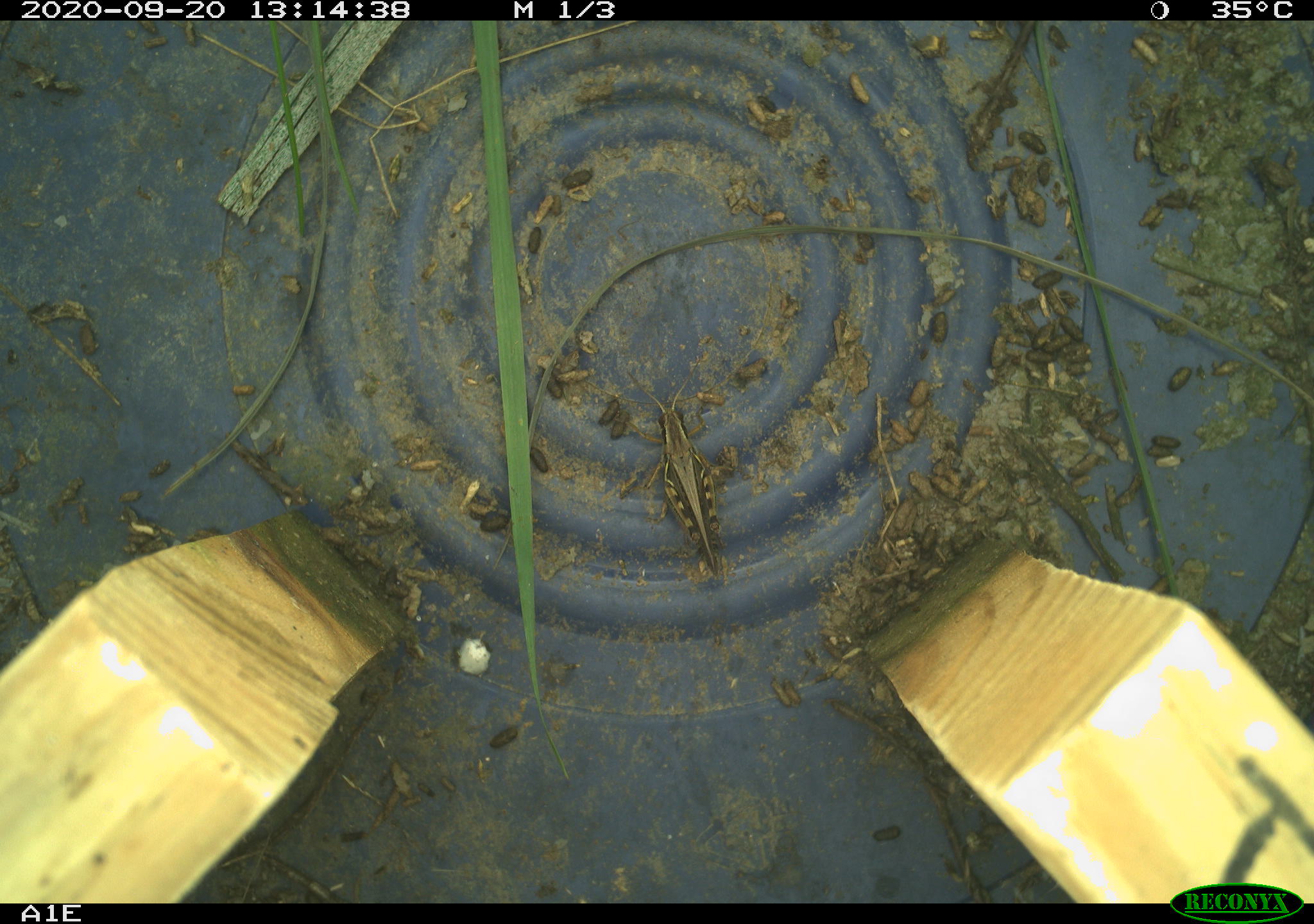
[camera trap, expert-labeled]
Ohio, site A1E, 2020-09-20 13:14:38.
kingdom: Animalia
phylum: Chordata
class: Reptilia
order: Squamata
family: Colubridae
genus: Thamnophis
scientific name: Thamnophis sirtalis sirtalis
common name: eastern gartersnake